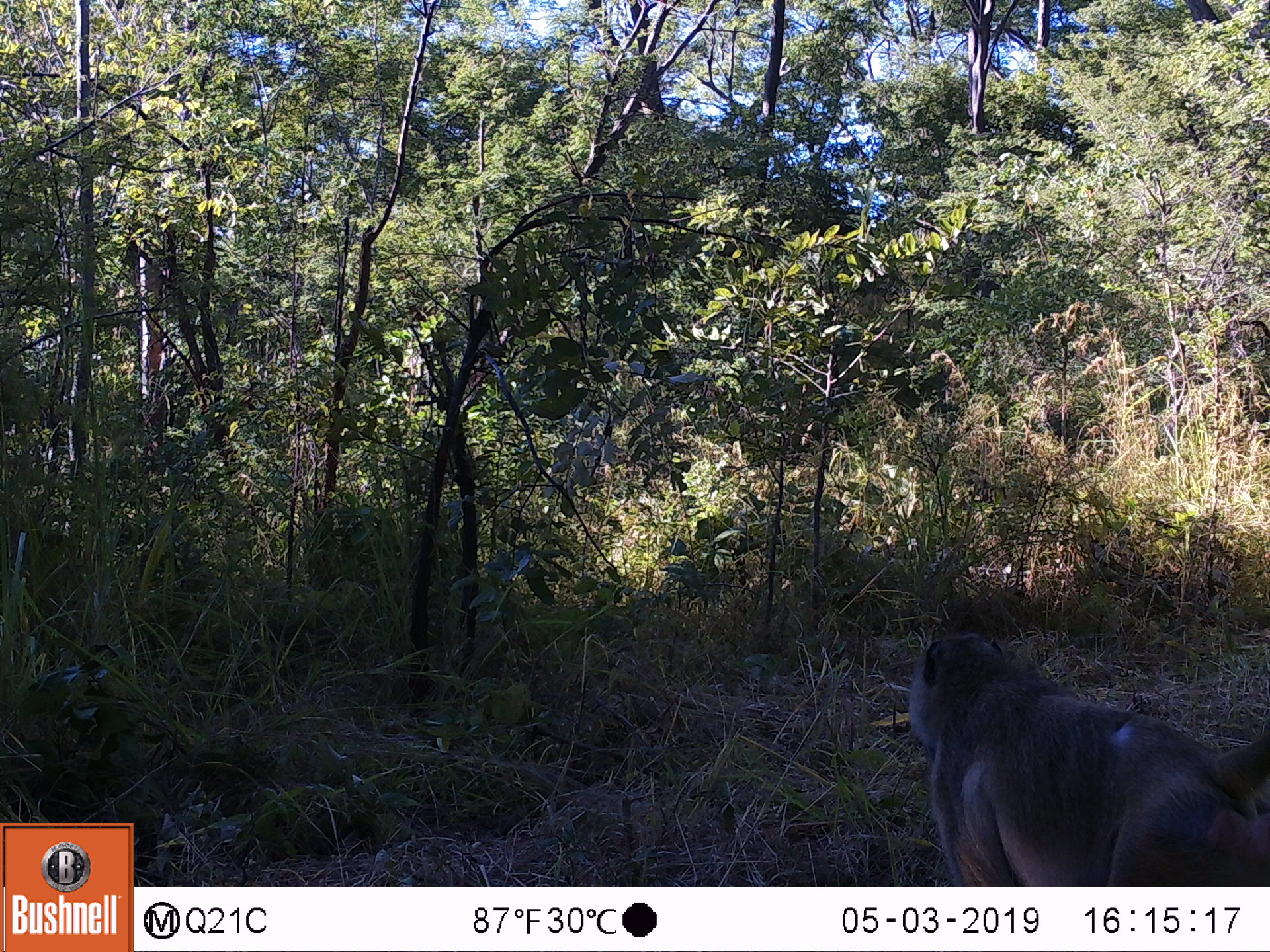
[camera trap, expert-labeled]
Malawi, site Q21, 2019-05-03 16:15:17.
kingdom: Animalia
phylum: Chordata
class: Mammalia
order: Primates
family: Cercopithecidae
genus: Papio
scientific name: Papio cynocephalus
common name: yellow baboon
Yellow baboon (Papio cynocephalus), count 1.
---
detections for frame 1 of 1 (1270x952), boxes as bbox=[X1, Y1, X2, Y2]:
yellow baboon: bbox=[900, 615, 1266, 883]